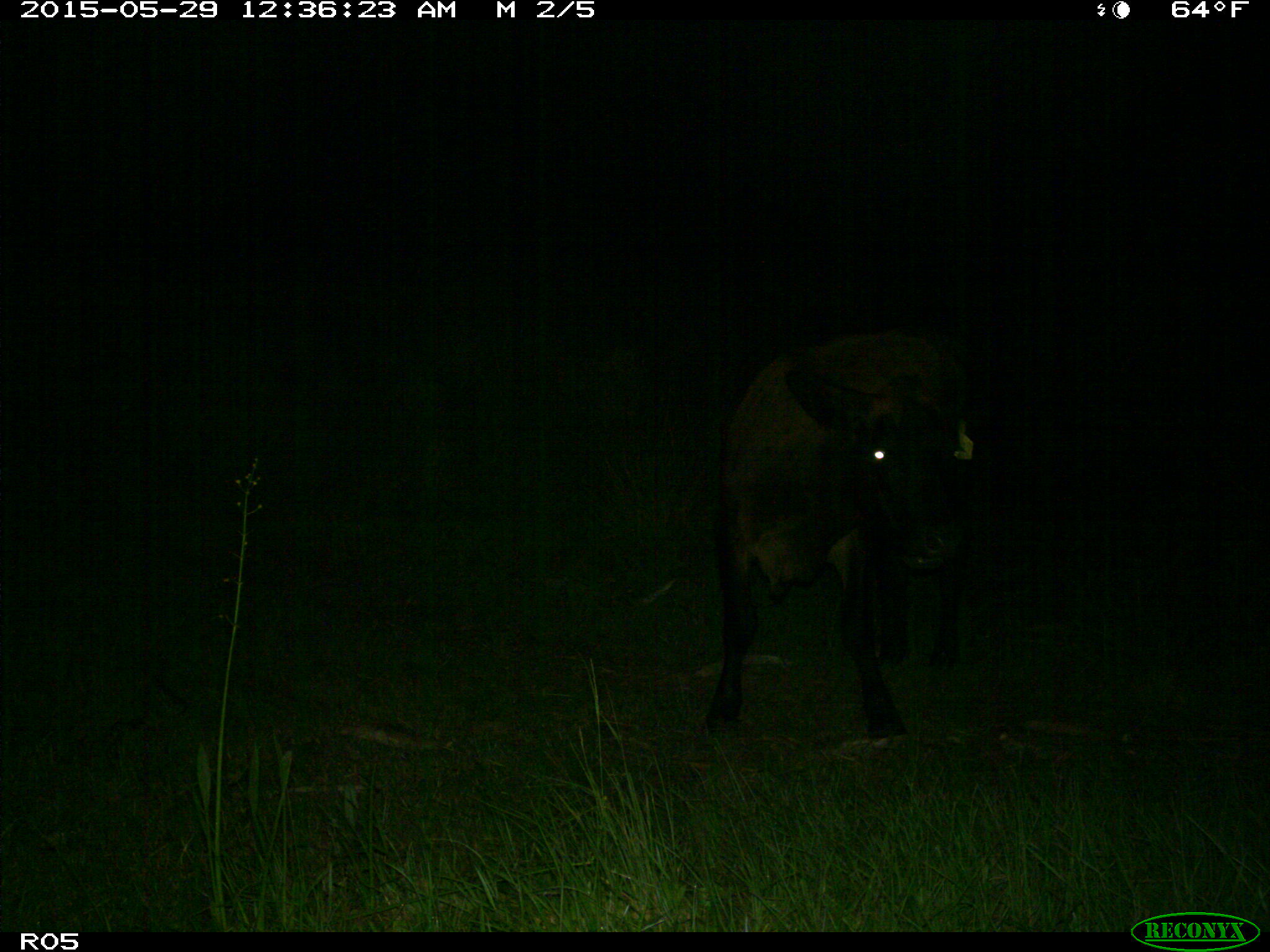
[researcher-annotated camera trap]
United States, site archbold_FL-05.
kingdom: Animalia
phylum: Chordata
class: Mammalia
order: Artiodactyla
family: Bovidae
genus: Bos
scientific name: Bos taurus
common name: domestic cow